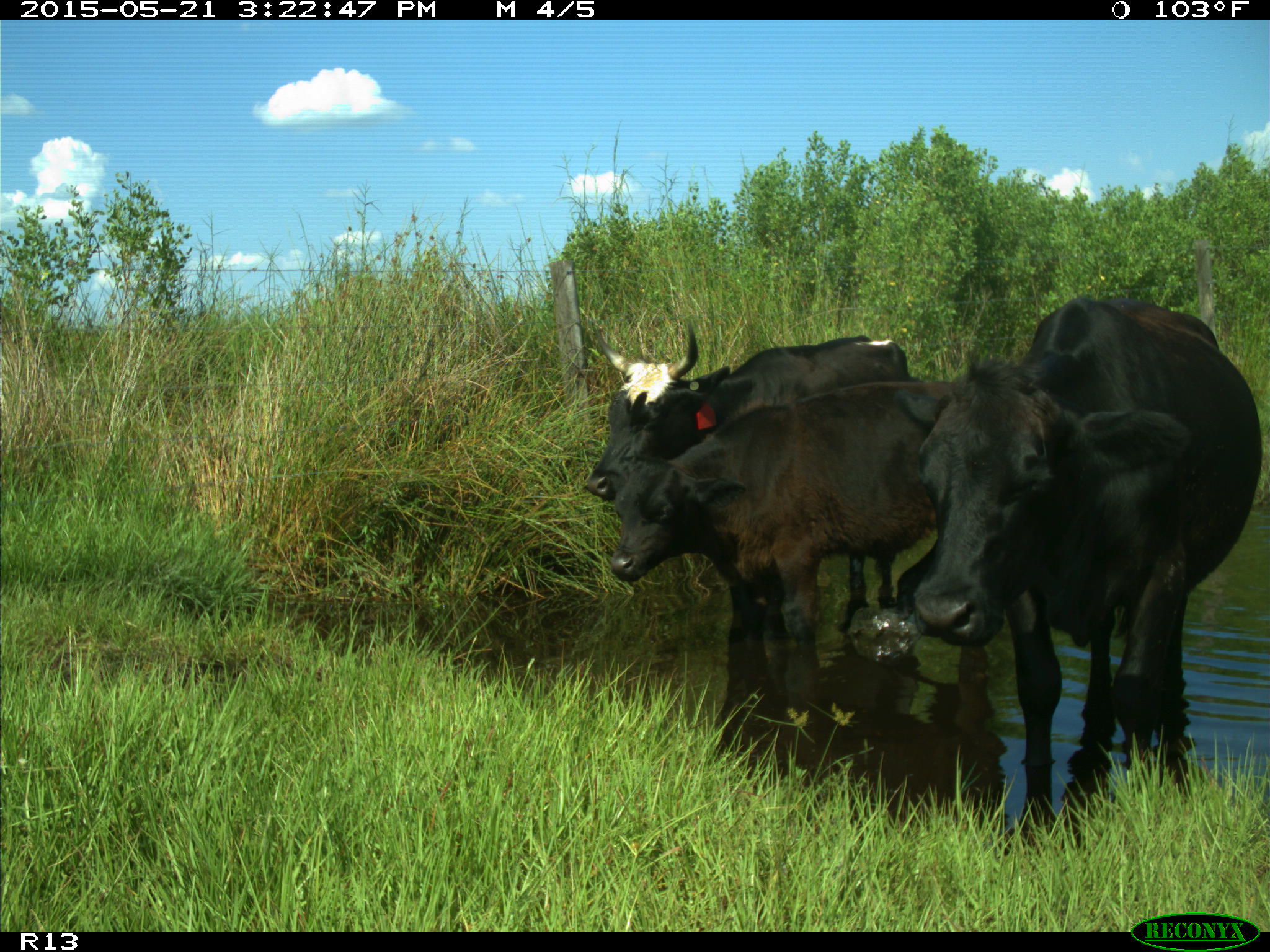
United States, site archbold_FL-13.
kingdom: Animalia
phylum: Chordata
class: Mammalia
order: Artiodactyla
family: Bovidae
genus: Bos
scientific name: Bos taurus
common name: domestic cow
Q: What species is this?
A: Bos taurus (domestic cow).